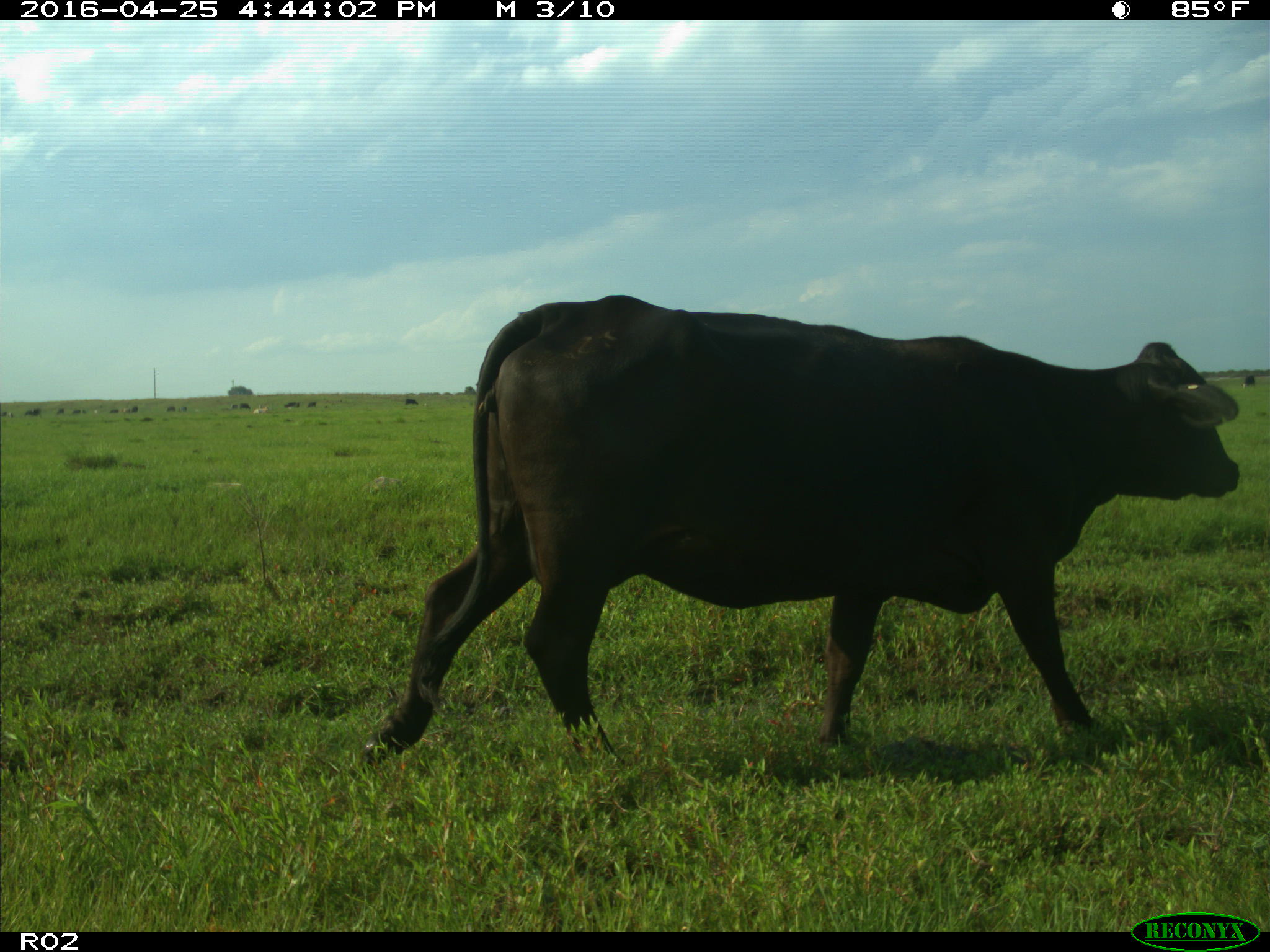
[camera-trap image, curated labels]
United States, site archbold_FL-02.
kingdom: Animalia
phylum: Chordata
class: Mammalia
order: Artiodactyla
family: Bovidae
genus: Bos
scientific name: Bos taurus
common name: domestic cow